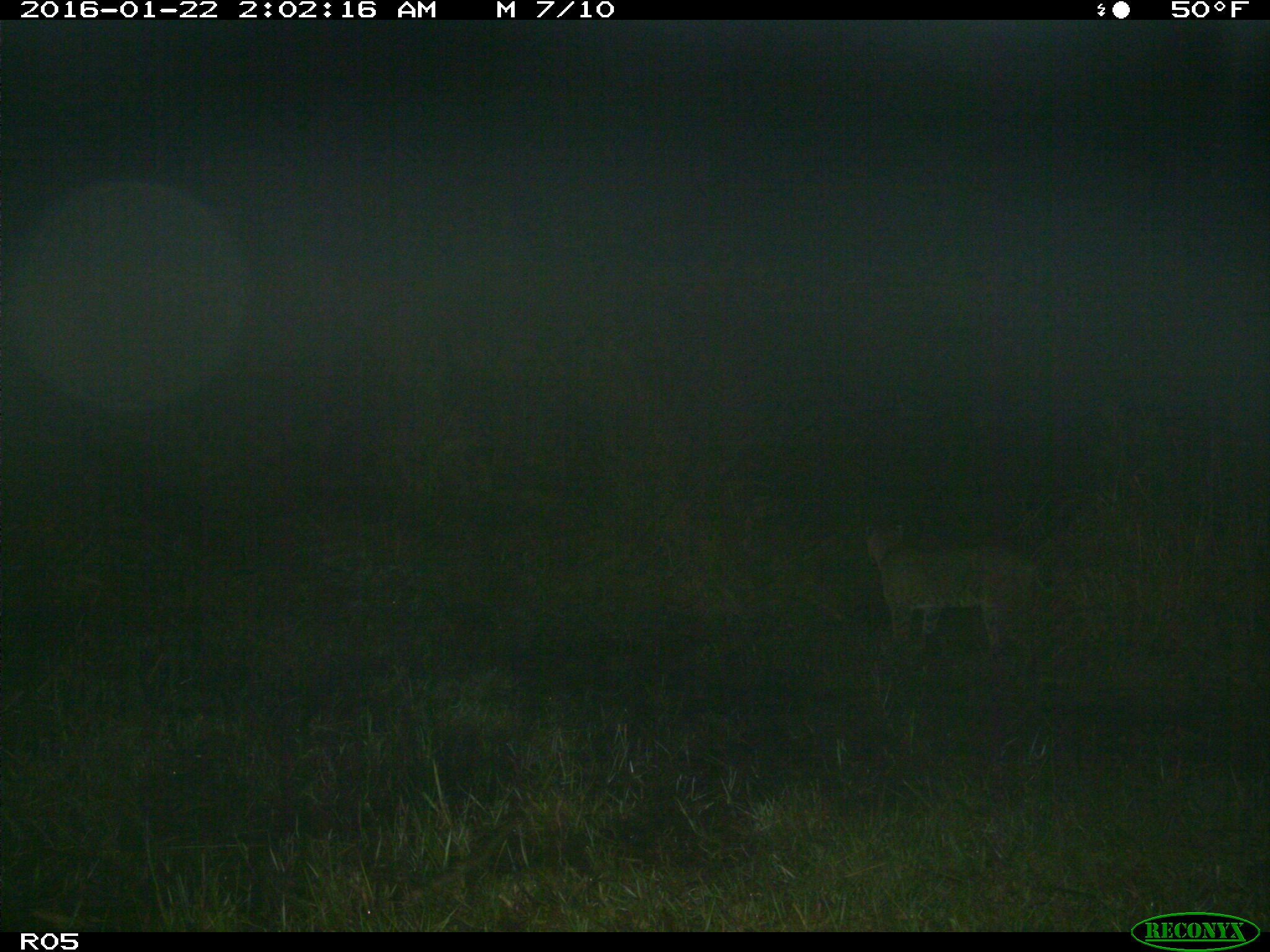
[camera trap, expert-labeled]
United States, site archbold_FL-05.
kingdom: Animalia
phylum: Chordata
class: Mammalia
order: Carnivora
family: Felidae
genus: Lynx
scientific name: Lynx rufus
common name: bobcat